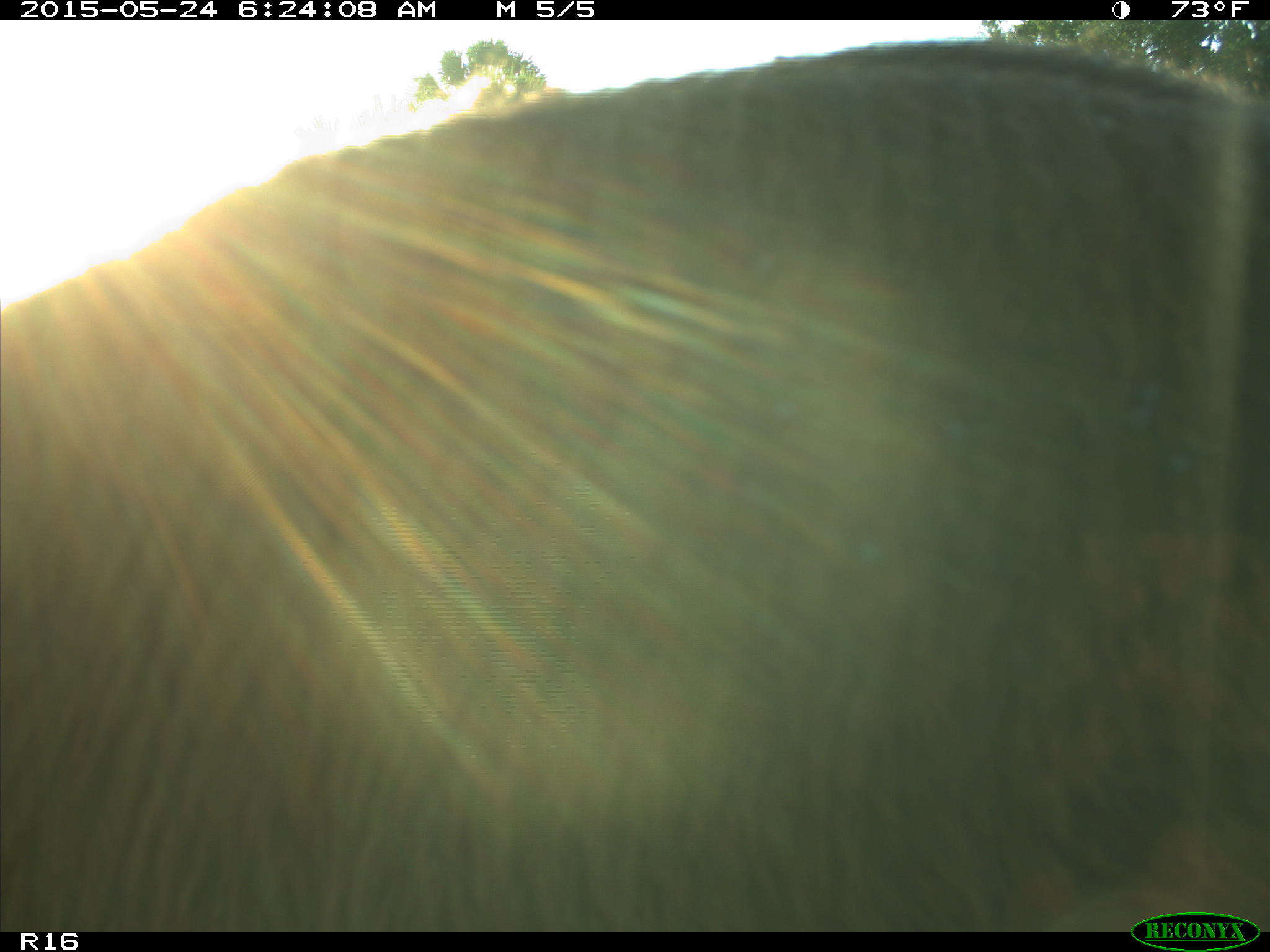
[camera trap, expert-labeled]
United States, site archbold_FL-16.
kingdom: Animalia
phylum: Chordata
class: Mammalia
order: Artiodactyla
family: Bovidae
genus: Bos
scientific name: Bos taurus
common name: domestic cow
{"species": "Bos taurus (domestic cow)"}